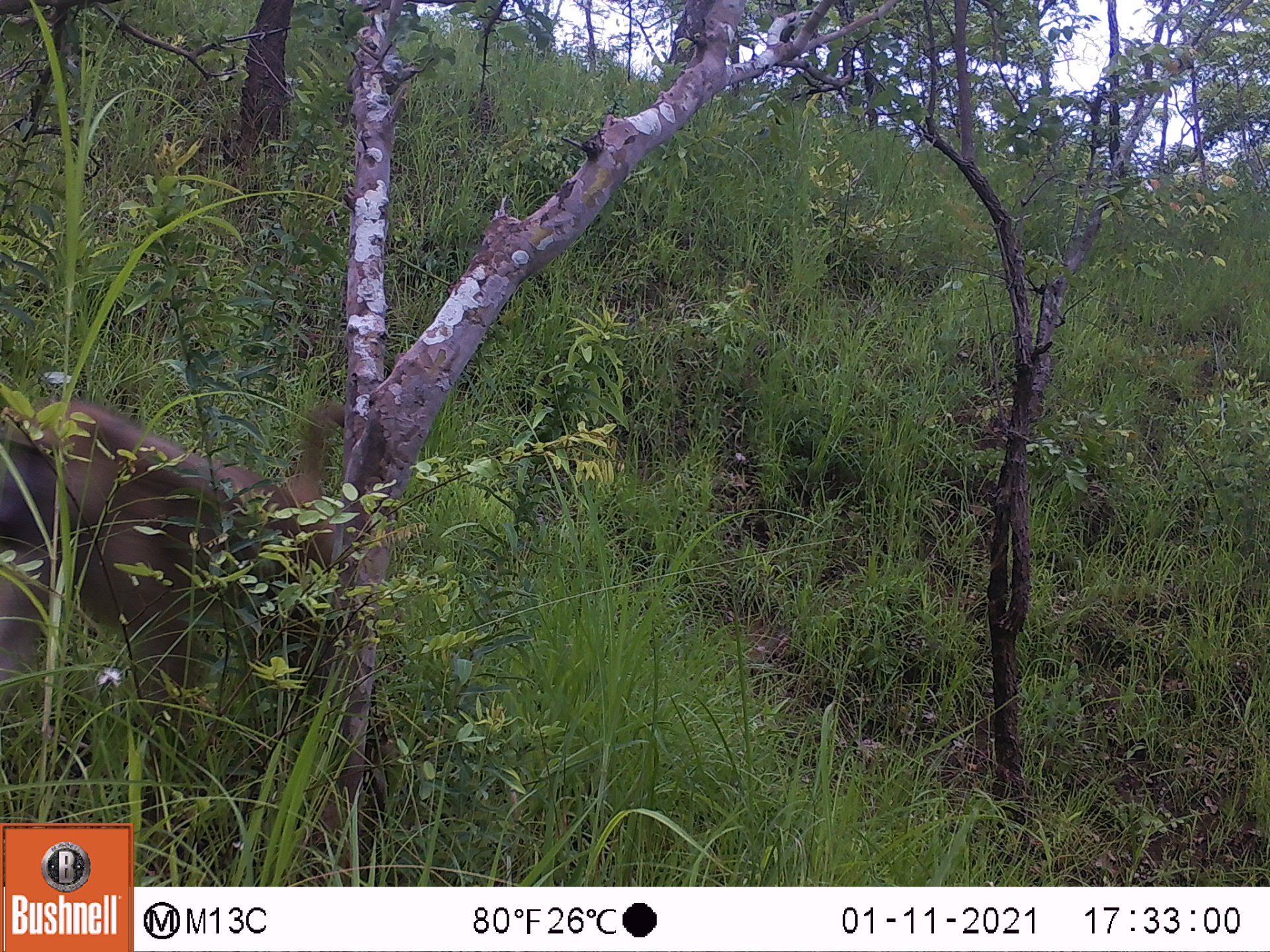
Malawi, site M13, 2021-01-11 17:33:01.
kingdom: Animalia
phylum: Chordata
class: Mammalia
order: Primates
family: Cercopithecidae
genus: Papio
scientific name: Papio cynocephalus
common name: yellow baboon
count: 1